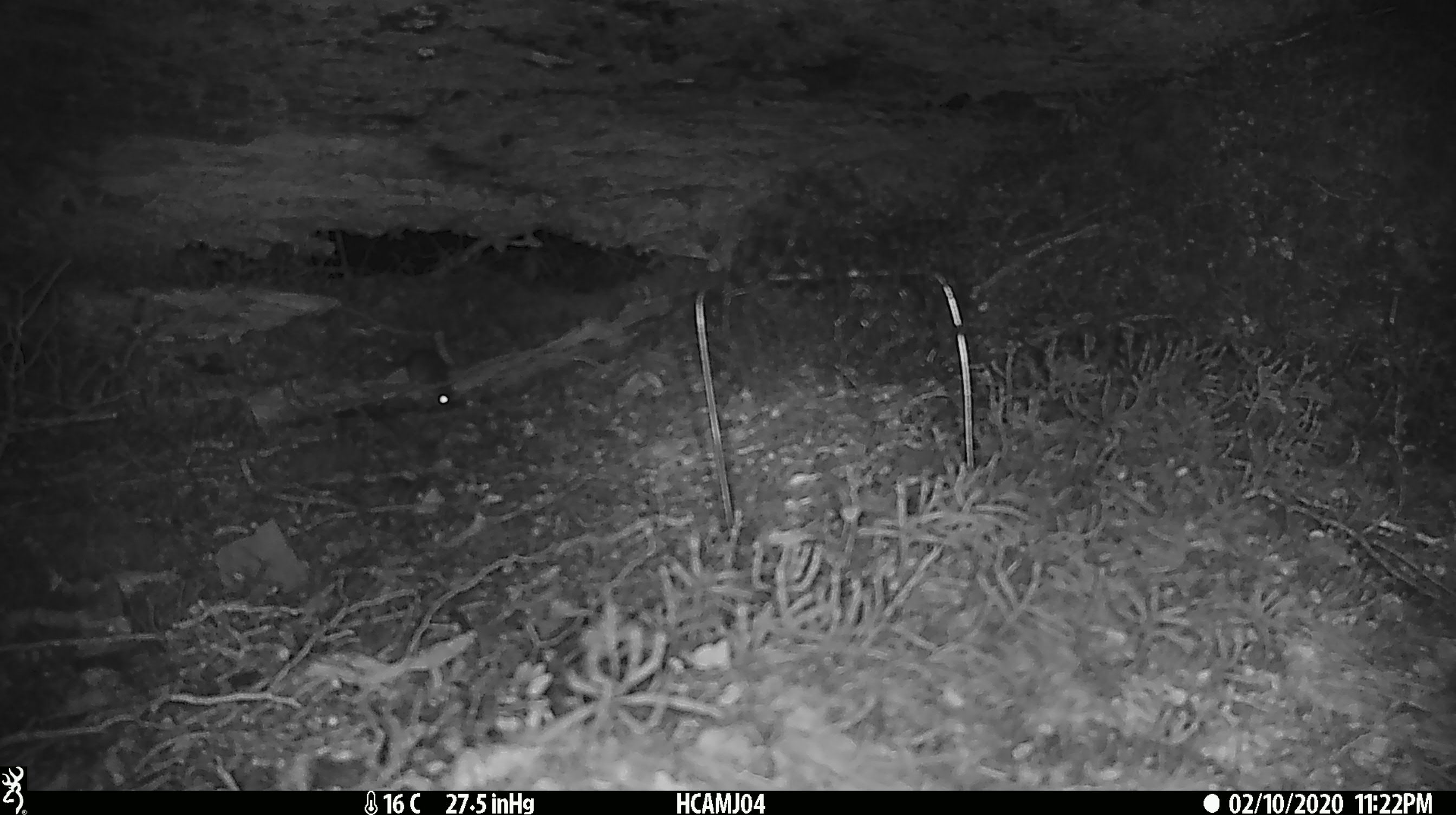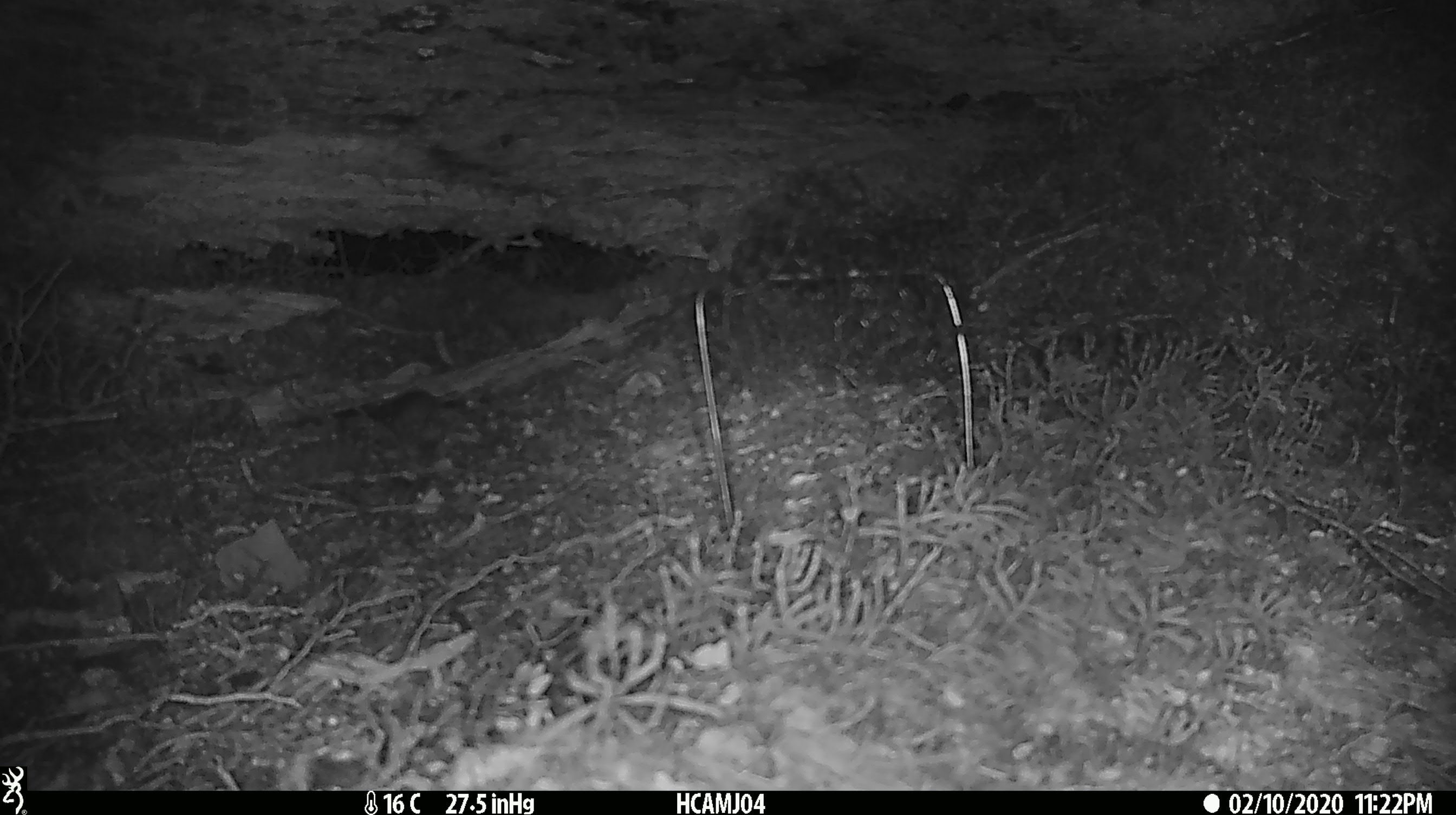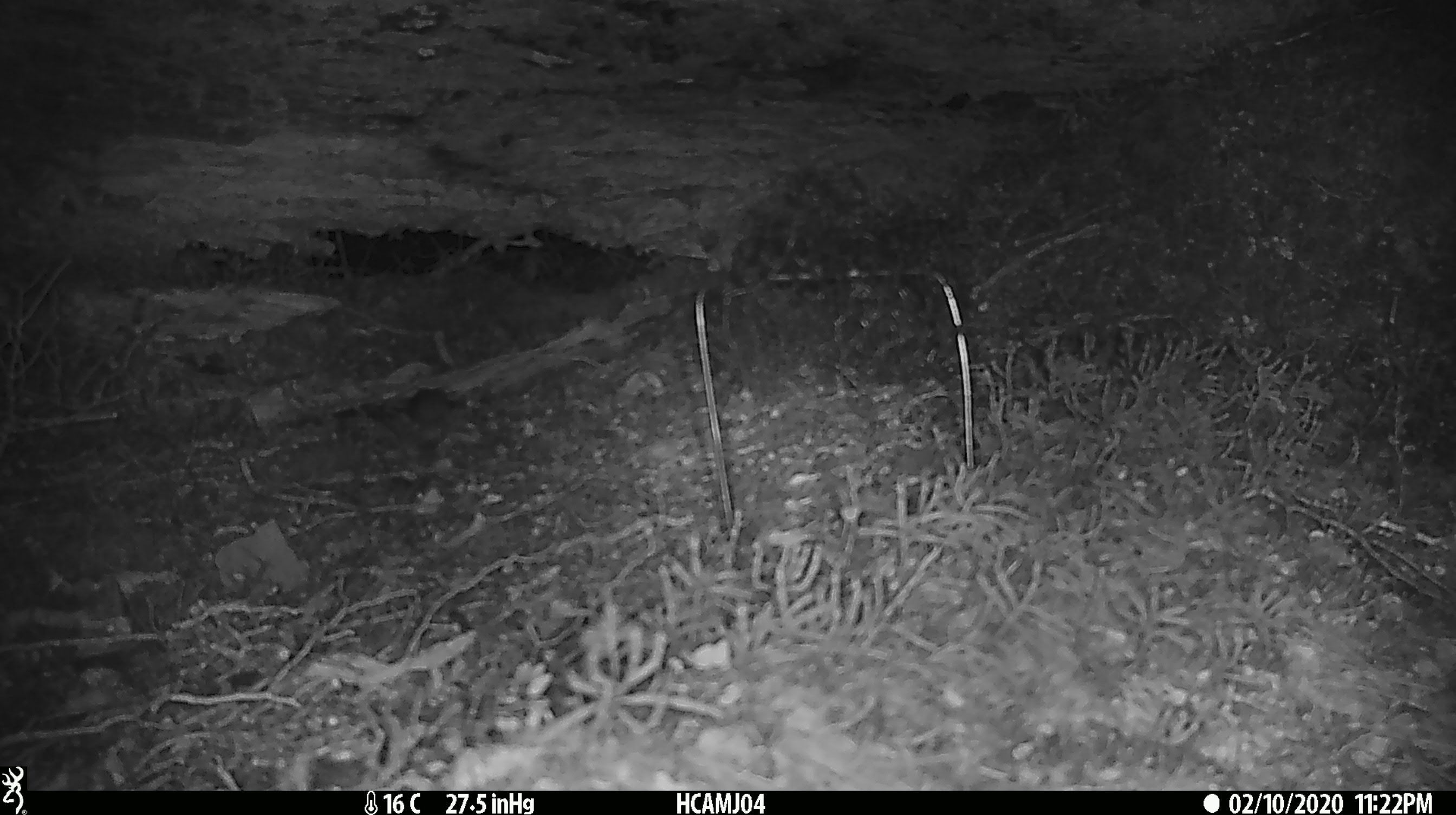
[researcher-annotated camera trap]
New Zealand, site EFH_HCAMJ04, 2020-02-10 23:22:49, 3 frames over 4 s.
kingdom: Animalia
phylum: Chordata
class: Mammalia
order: Rodentia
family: Muridae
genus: Mus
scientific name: Mus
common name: mouse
Mouse (Mus).